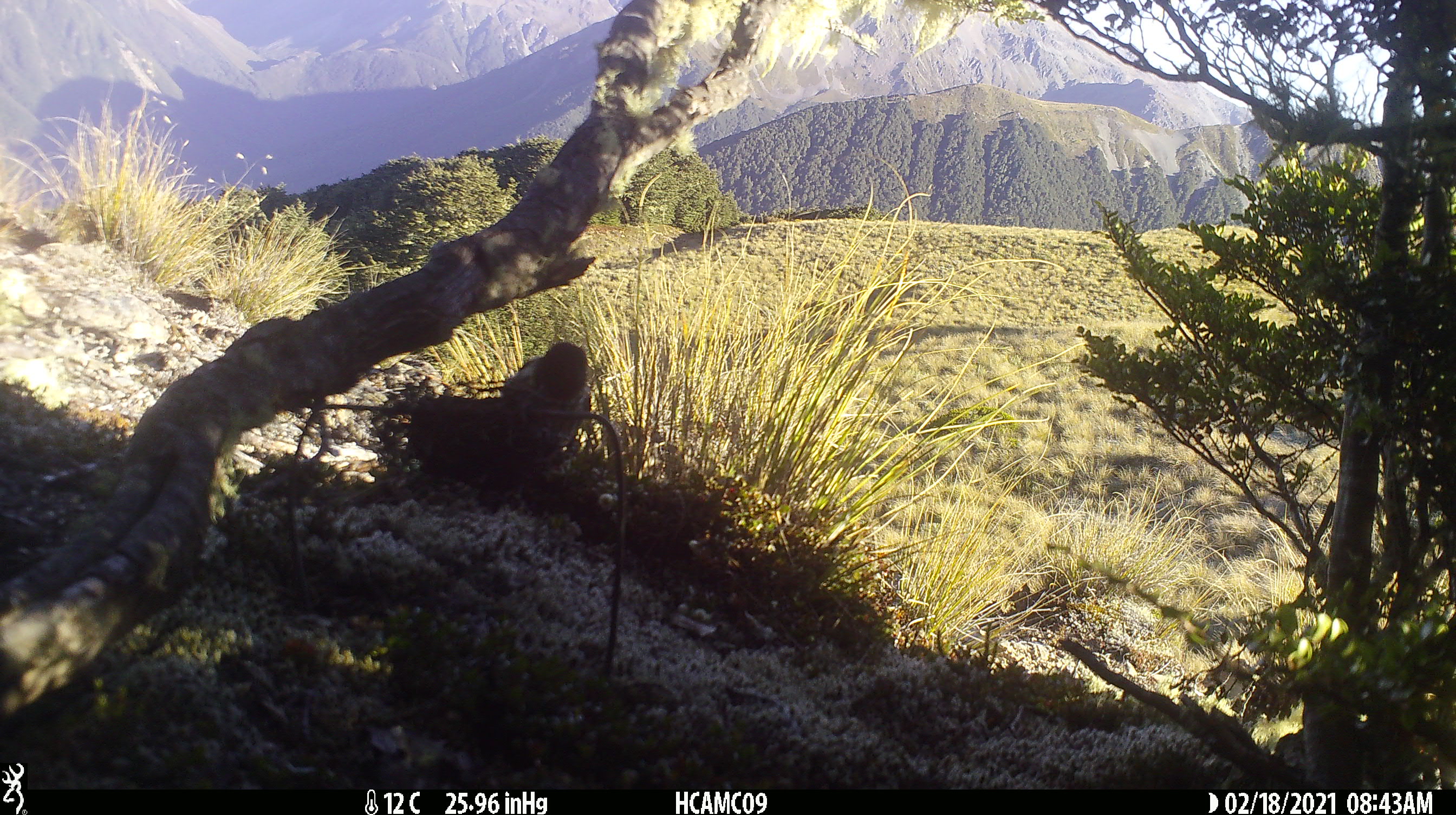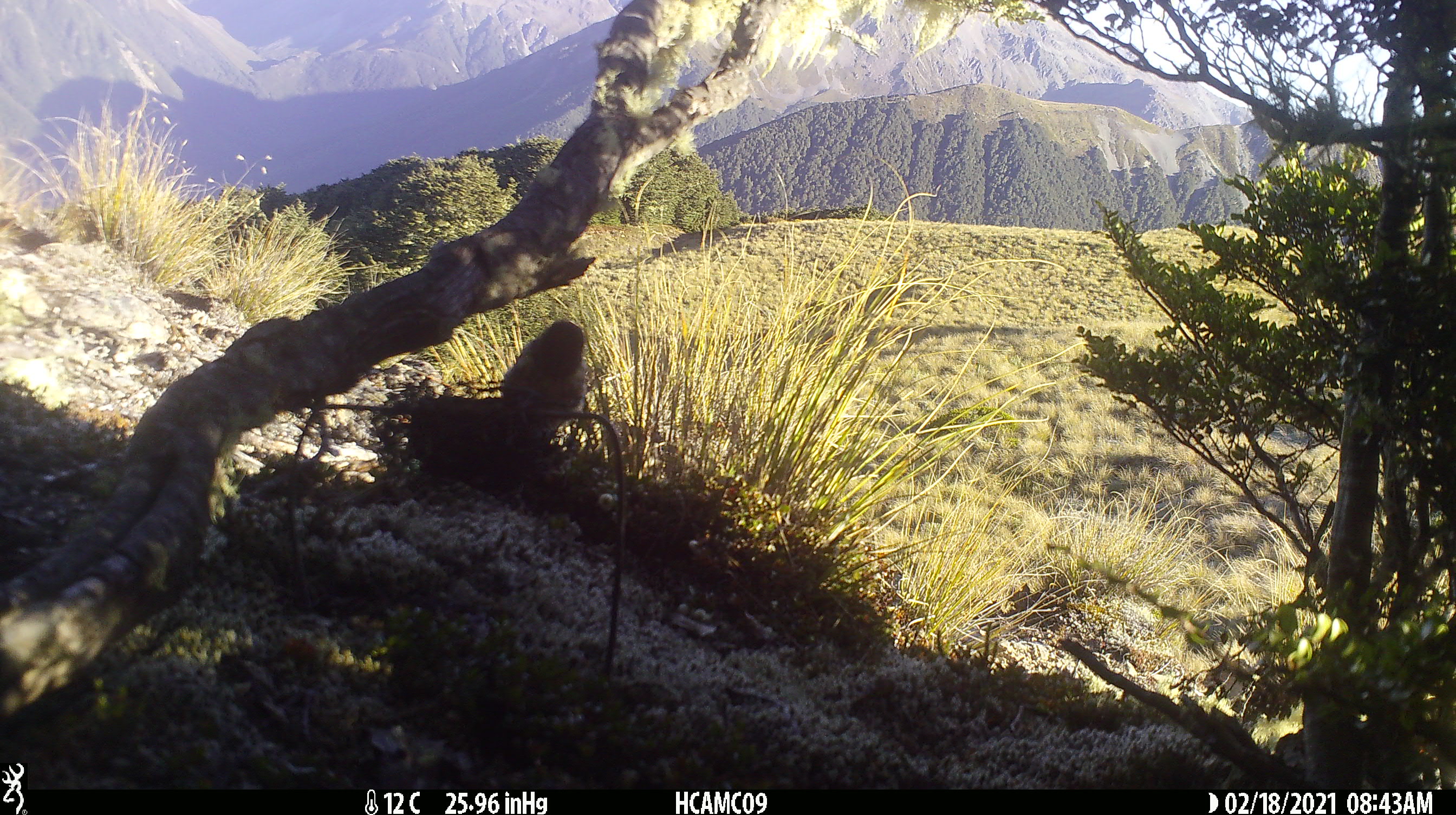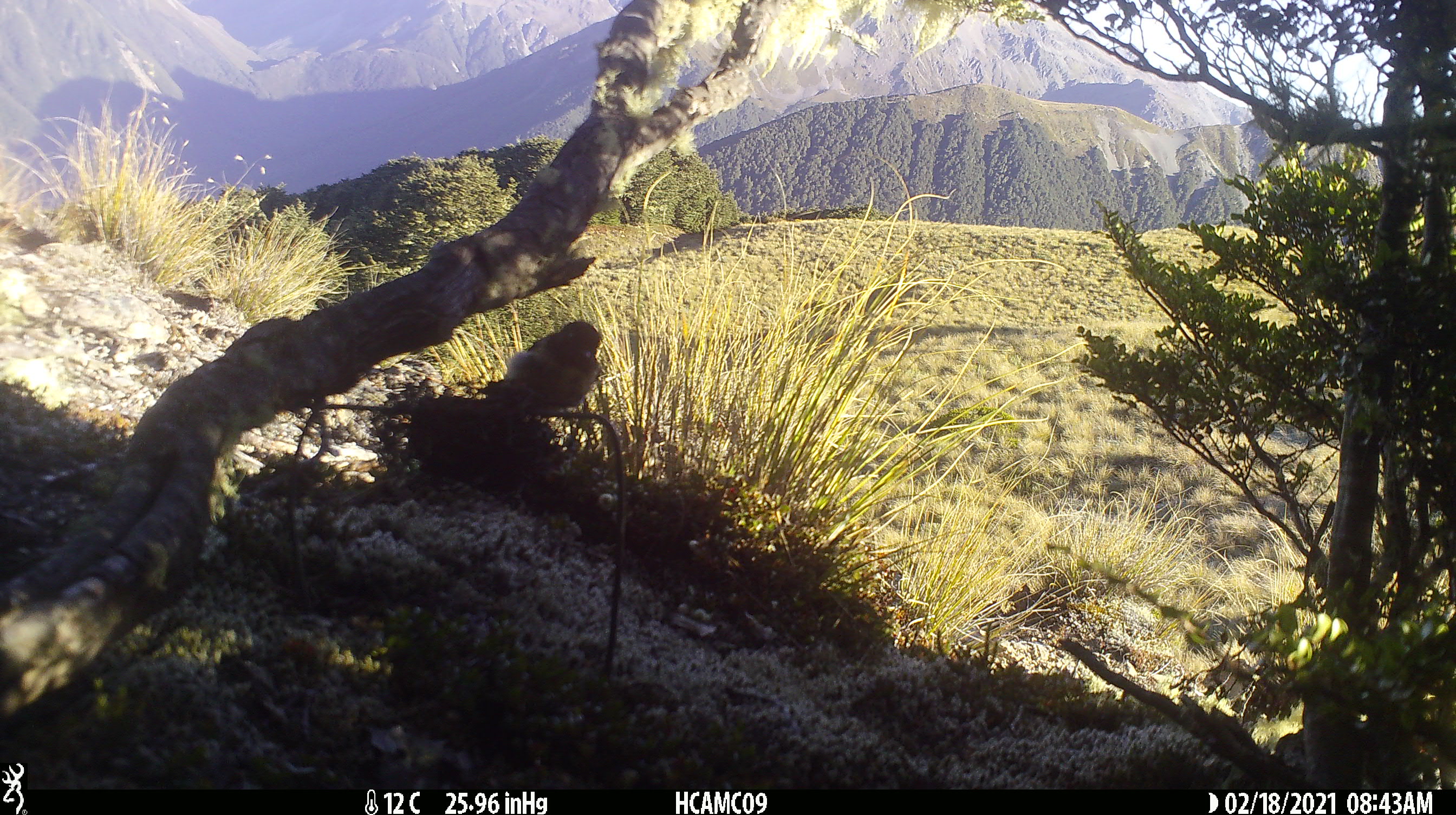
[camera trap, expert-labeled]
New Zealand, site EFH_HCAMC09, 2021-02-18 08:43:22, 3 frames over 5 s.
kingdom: Animalia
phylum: Chordata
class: Aves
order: Passeriformes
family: Petroicidae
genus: Petroica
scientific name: Petroica macrocephala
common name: tomtit